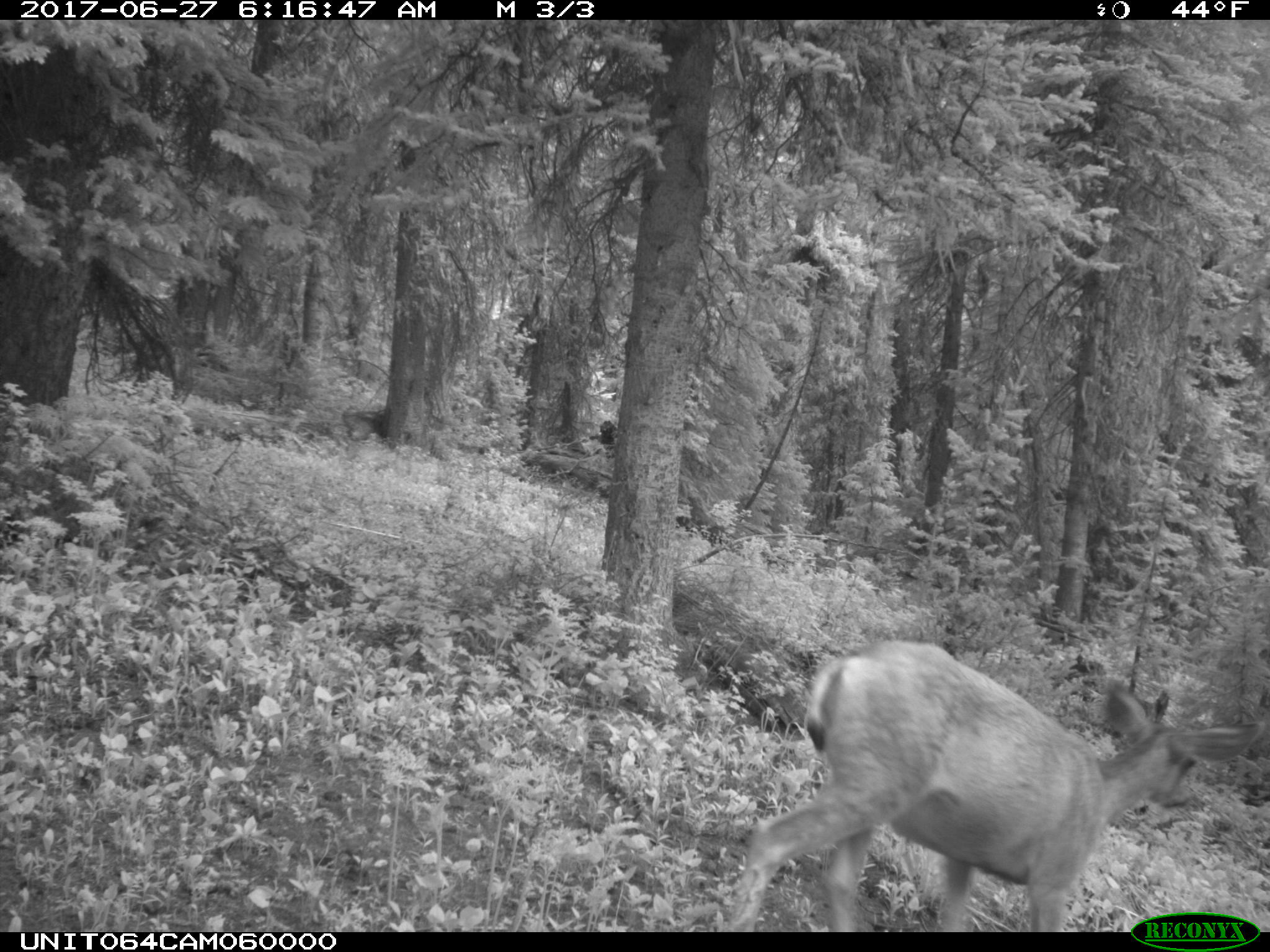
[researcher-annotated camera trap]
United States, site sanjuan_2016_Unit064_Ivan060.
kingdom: Animalia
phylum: Chordata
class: Mammalia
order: Artiodactyla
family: Cervidae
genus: Odocoileus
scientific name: Odocoileus hemionus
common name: mule deer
Odocoileus hemionus (mule deer).